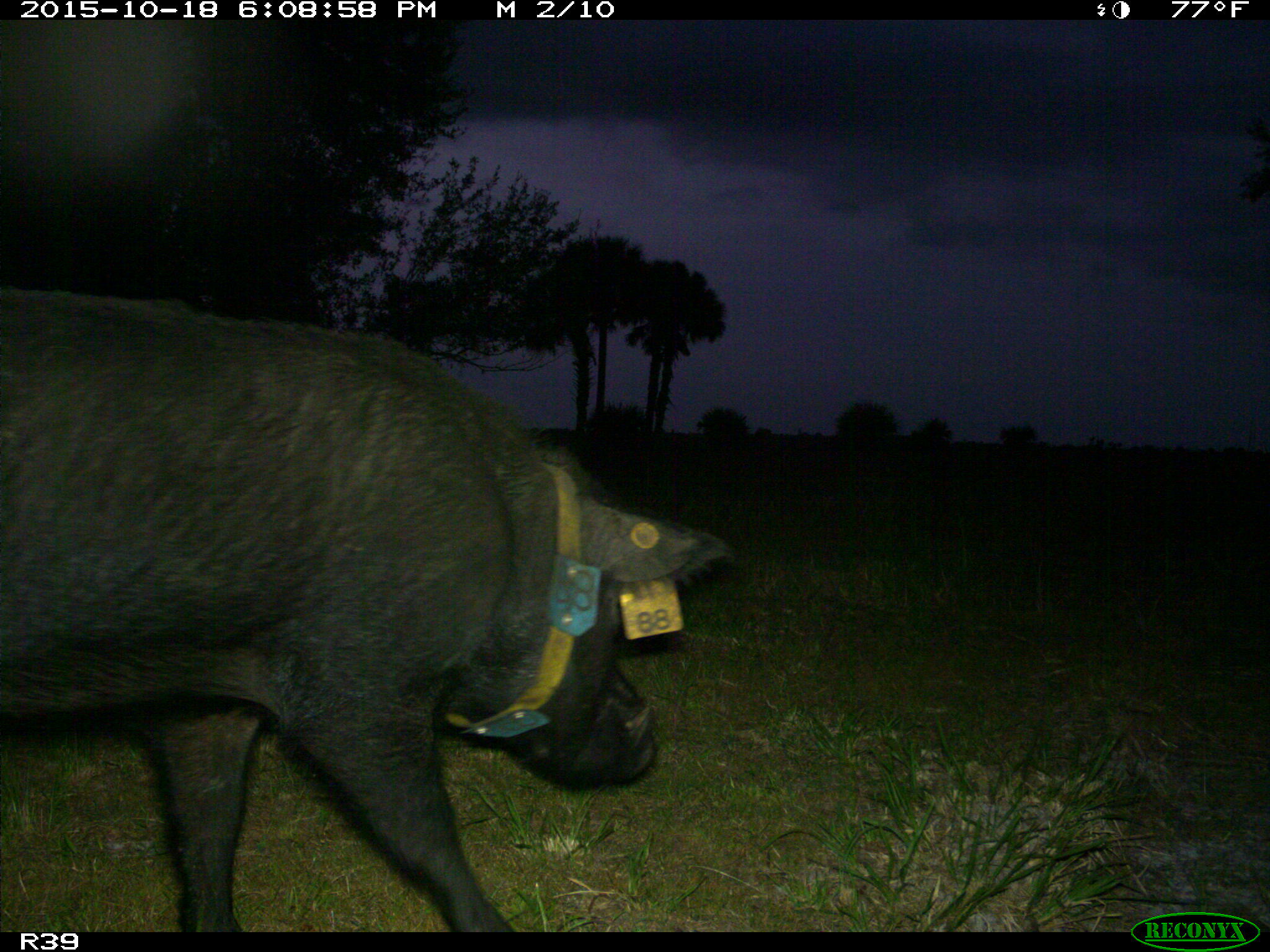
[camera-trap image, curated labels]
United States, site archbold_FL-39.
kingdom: Animalia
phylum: Chordata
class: Mammalia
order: Artiodactyla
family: Suidae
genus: Sus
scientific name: Sus scrofa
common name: wild boar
Sus scrofa (wild boar).